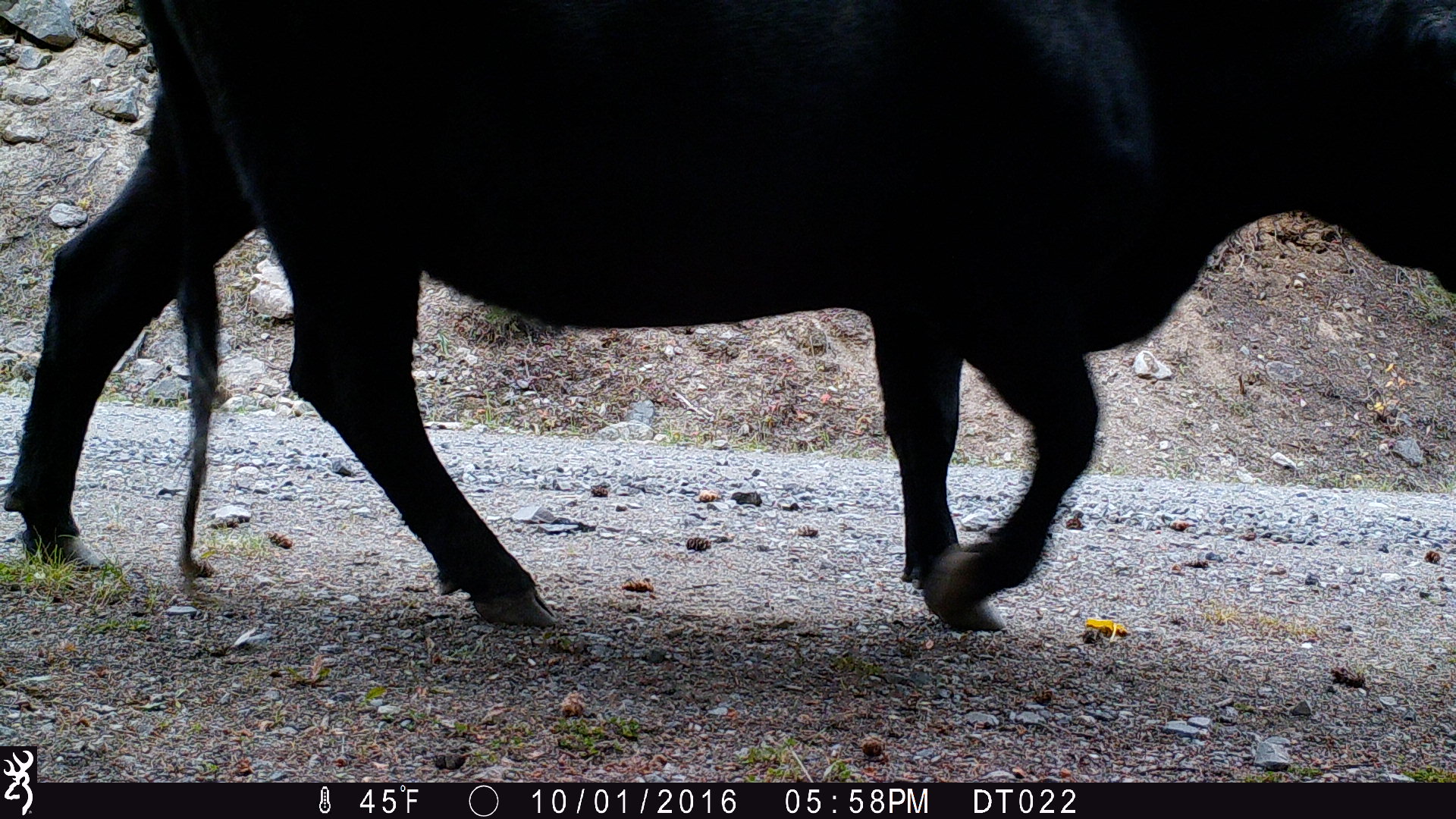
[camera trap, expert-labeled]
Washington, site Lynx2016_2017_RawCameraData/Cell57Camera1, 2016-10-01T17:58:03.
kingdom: Animalia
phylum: Chordata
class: Mammalia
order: Artiodactyla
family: Bovidae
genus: Bos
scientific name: Bos taurus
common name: domestic cattle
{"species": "domestic cattle (Bos taurus)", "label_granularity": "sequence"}